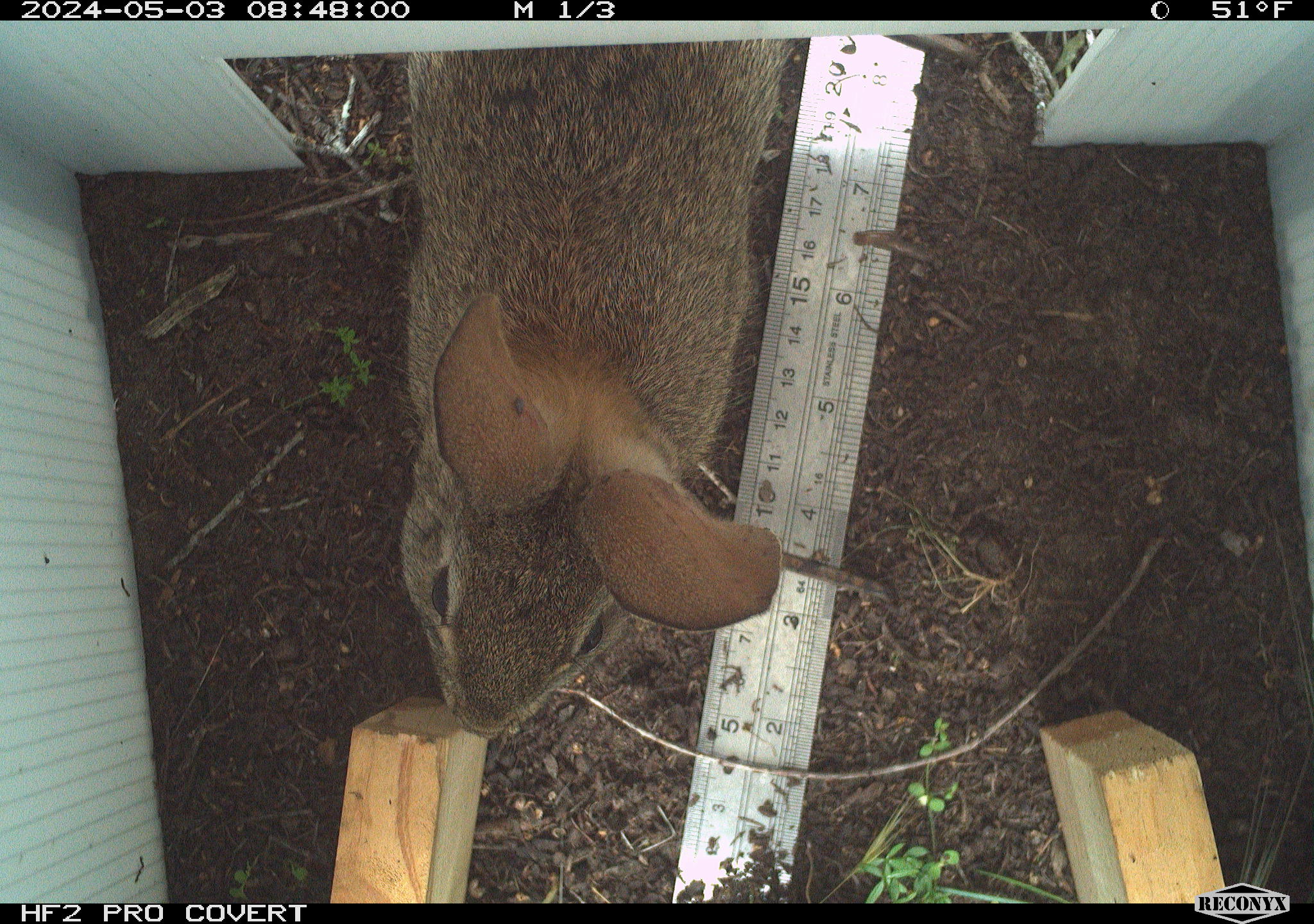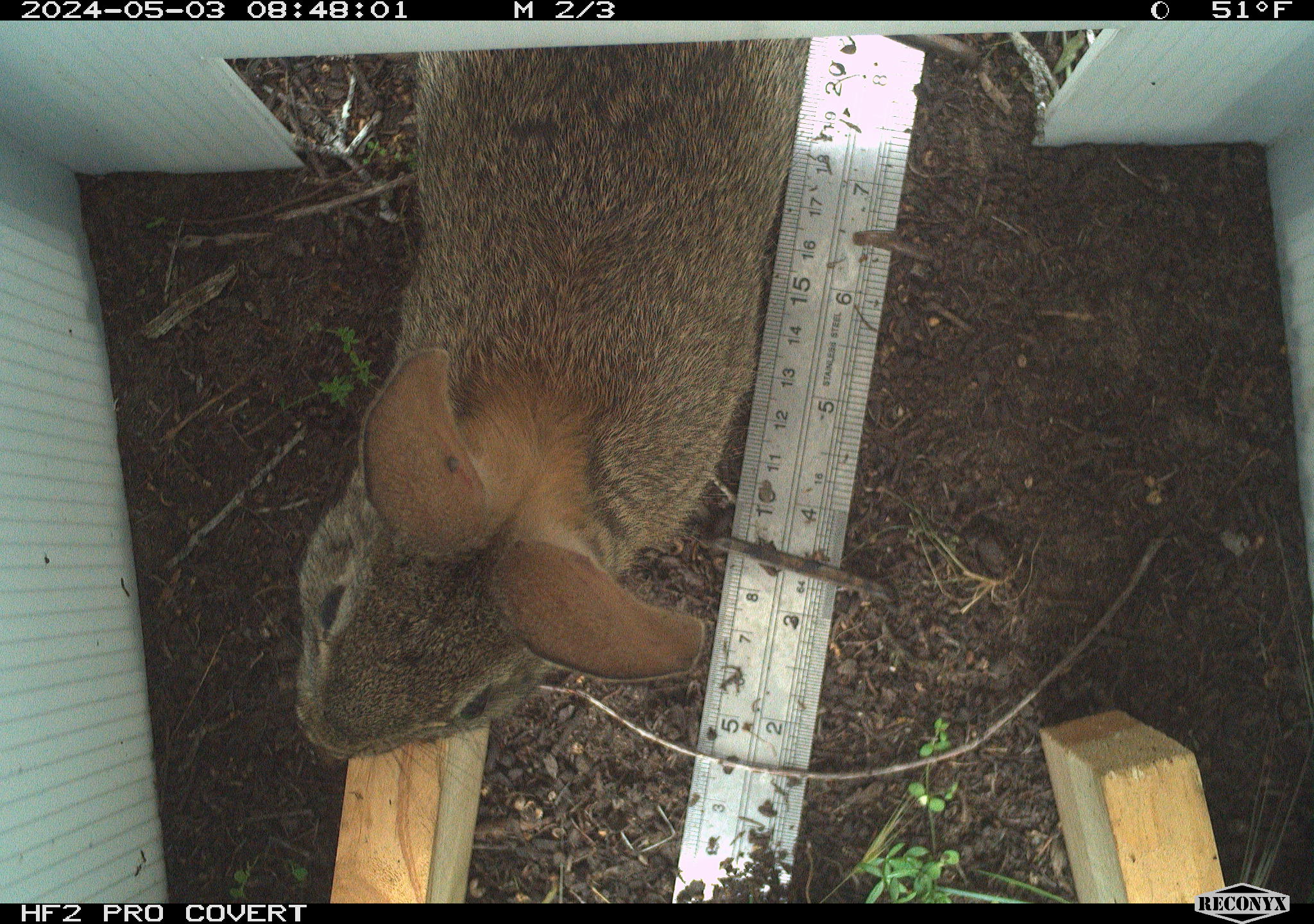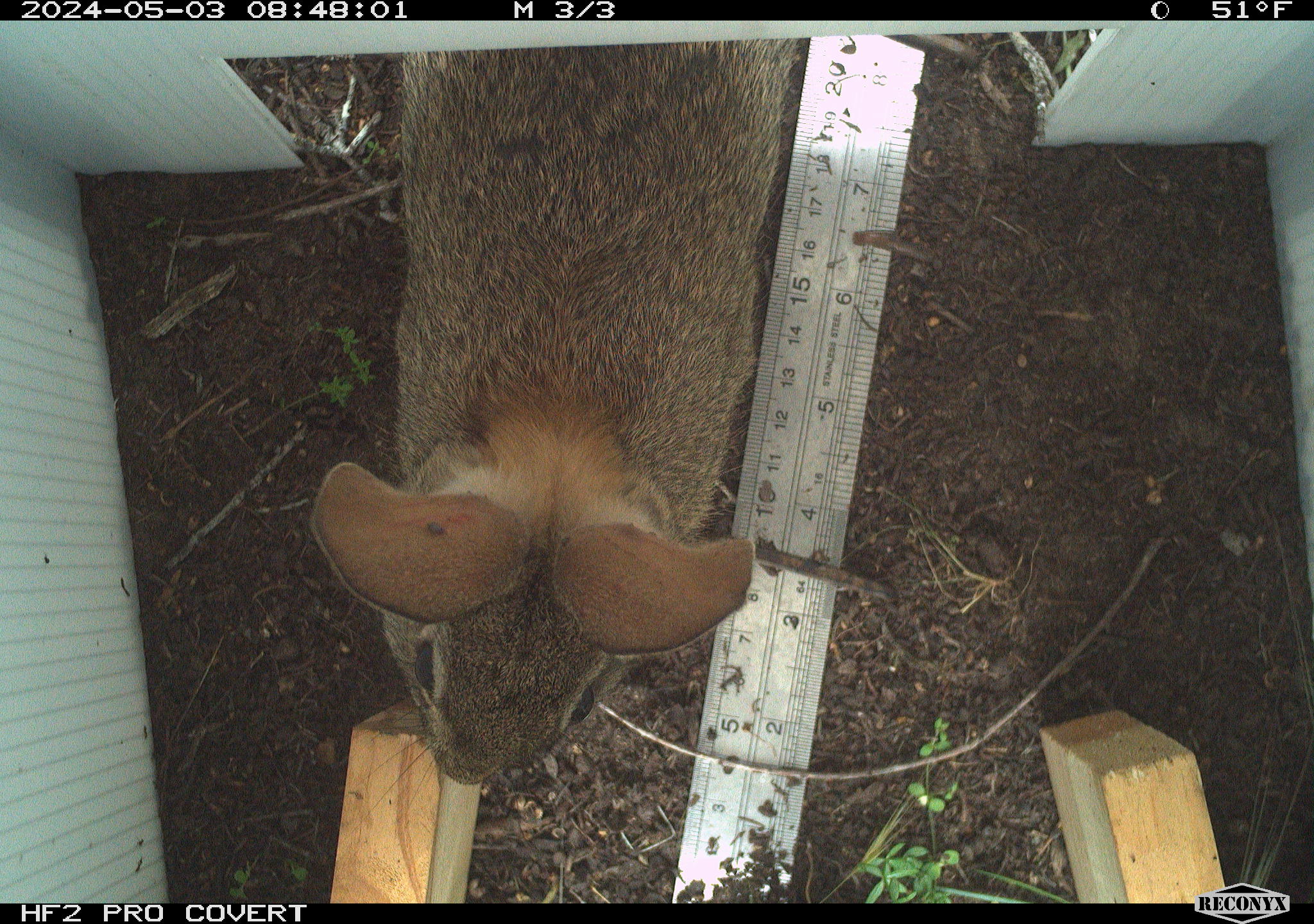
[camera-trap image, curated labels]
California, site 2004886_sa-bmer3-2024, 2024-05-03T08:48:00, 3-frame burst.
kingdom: Animalia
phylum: Chordata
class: Mammalia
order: Lagomorpha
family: Leporidae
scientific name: Leporidae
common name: rabbit or hare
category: rabbit and hare family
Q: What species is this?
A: Rabbit and hare family (rabbit or hare) (Leporidae).